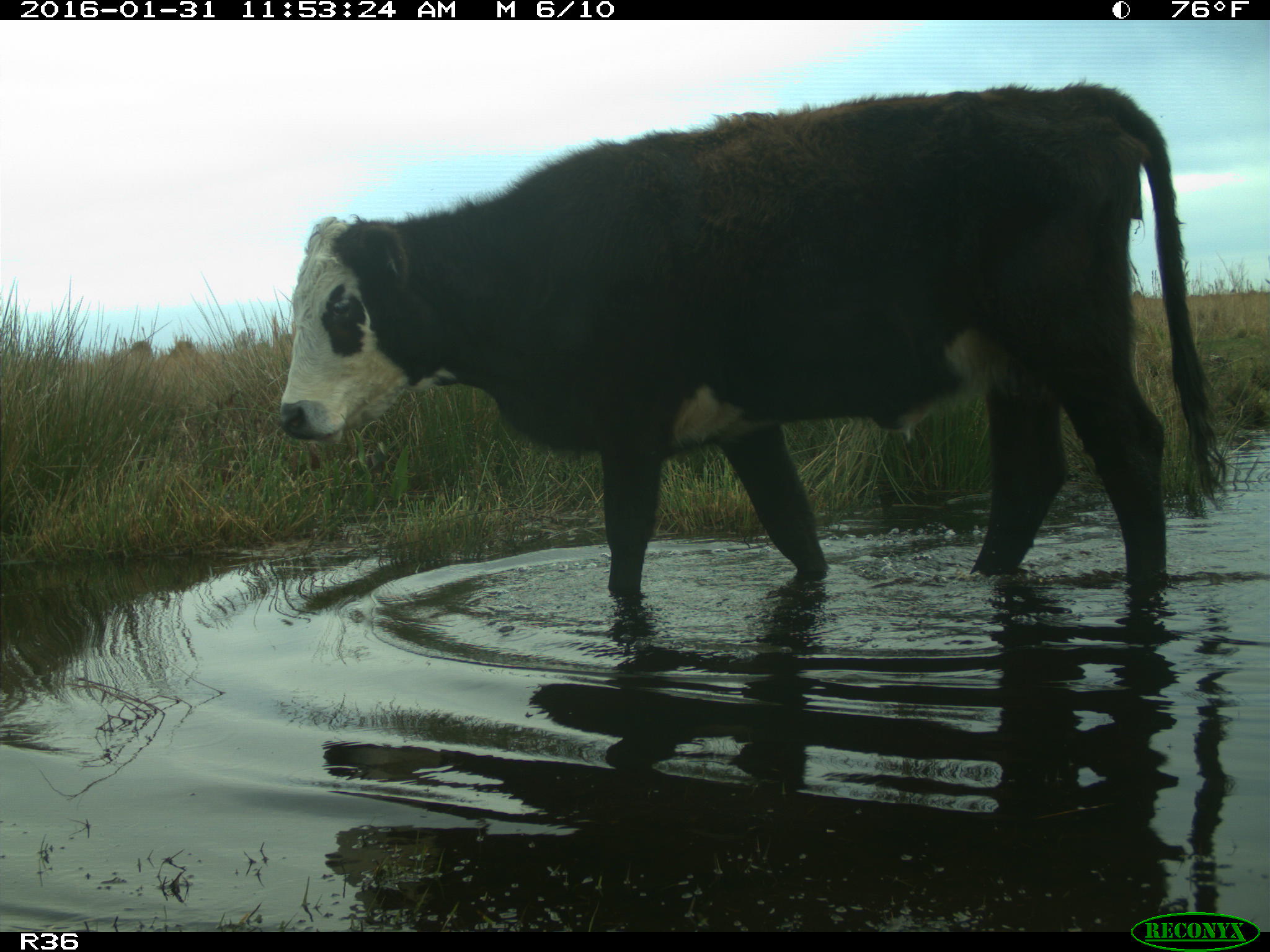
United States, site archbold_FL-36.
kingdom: Animalia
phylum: Chordata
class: Mammalia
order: Artiodactyla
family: Bovidae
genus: Bos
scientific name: Bos taurus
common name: domestic cow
Bos taurus (domestic cow).